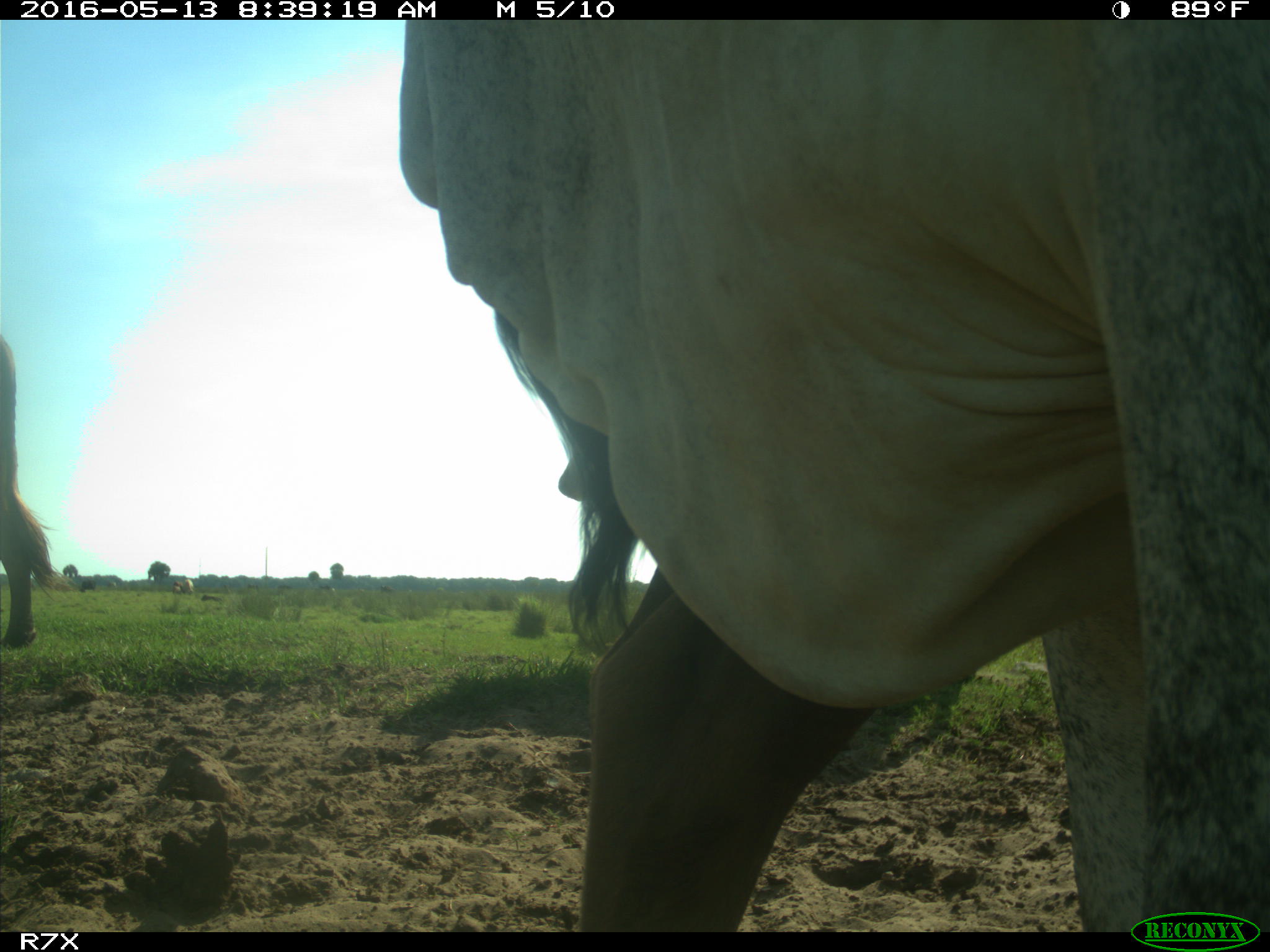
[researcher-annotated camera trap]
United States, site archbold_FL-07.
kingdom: Animalia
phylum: Chordata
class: Mammalia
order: Artiodactyla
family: Bovidae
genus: Bos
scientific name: Bos taurus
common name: domestic cow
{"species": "Bos taurus (domestic cow)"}